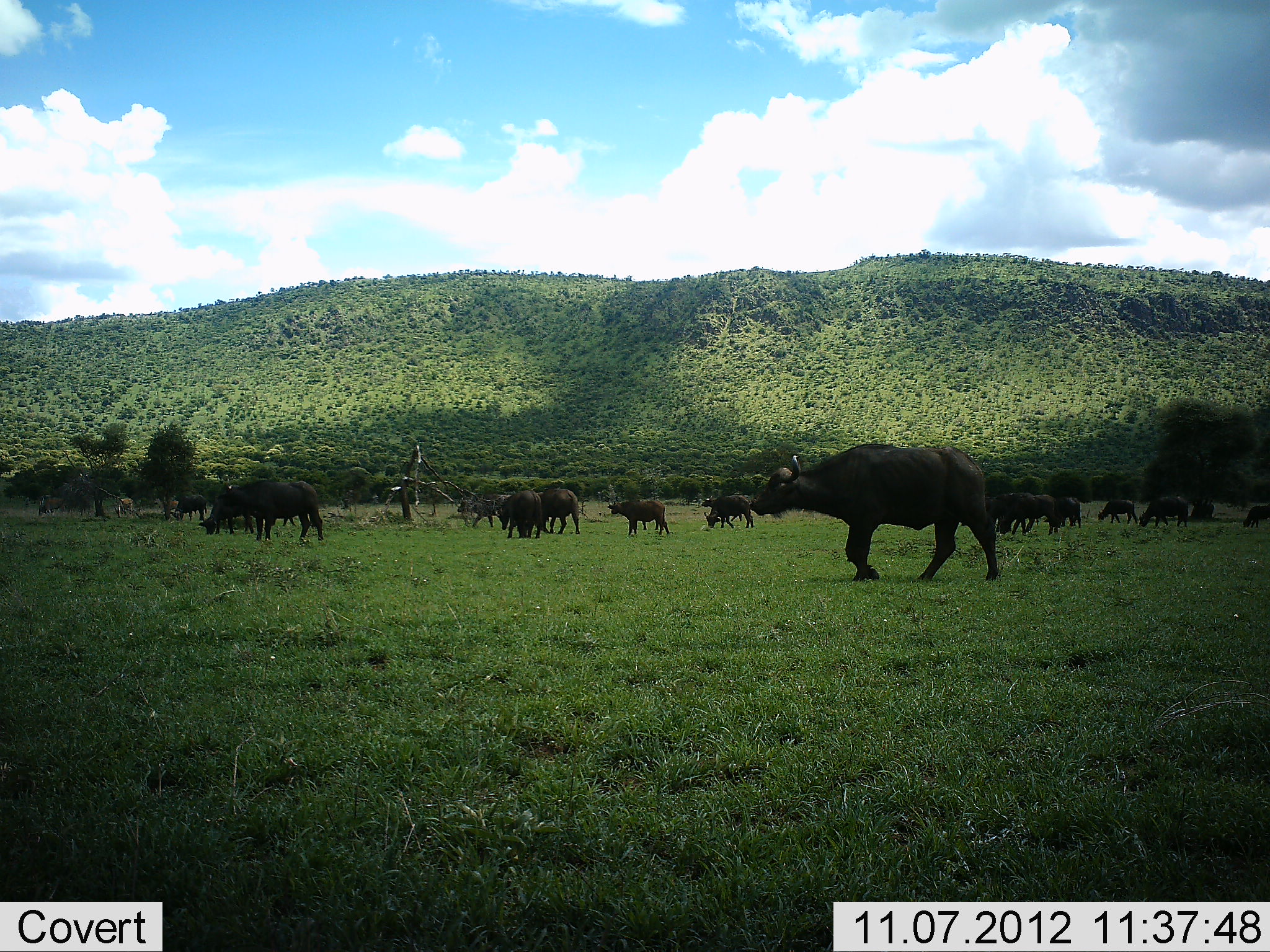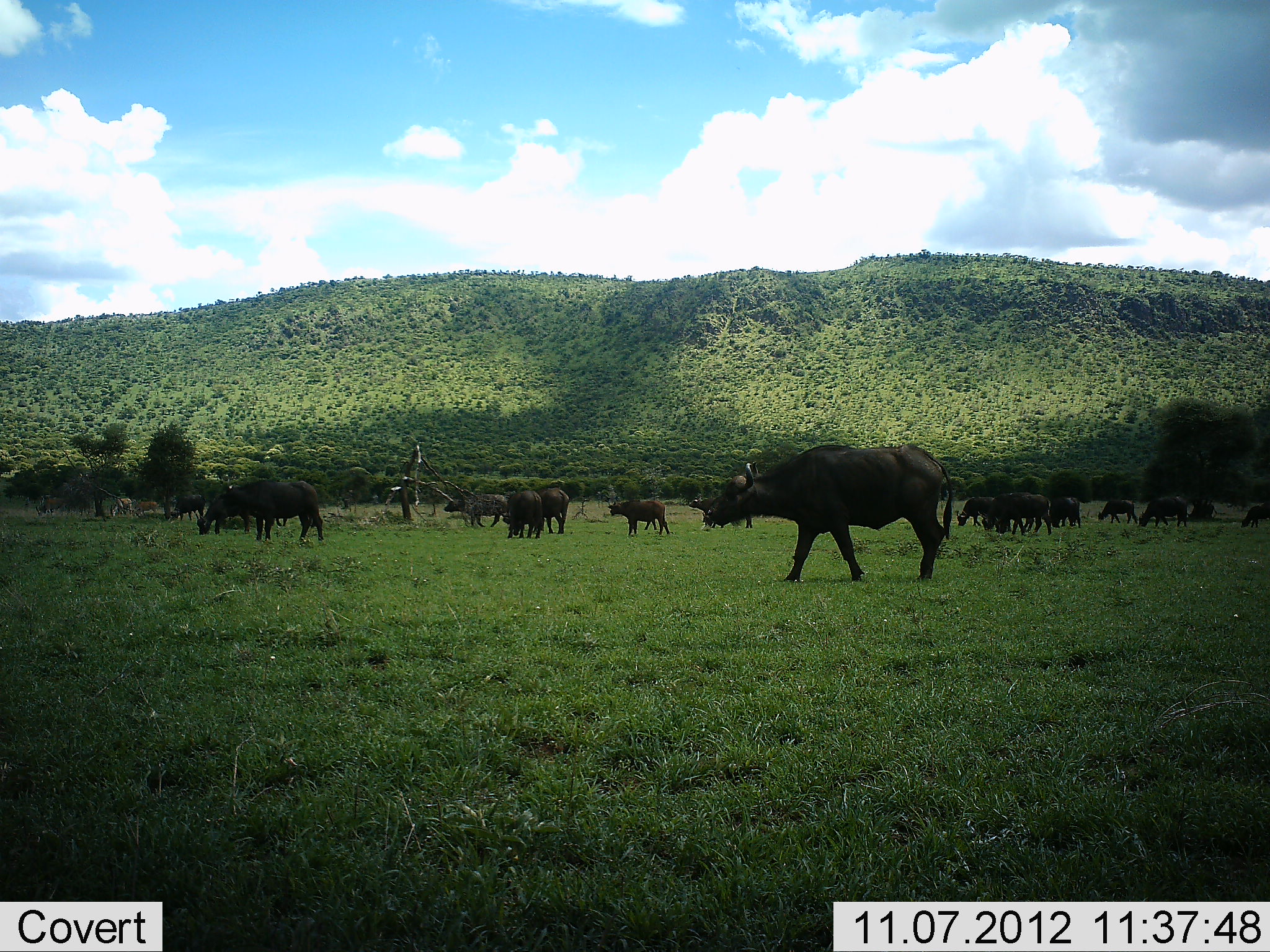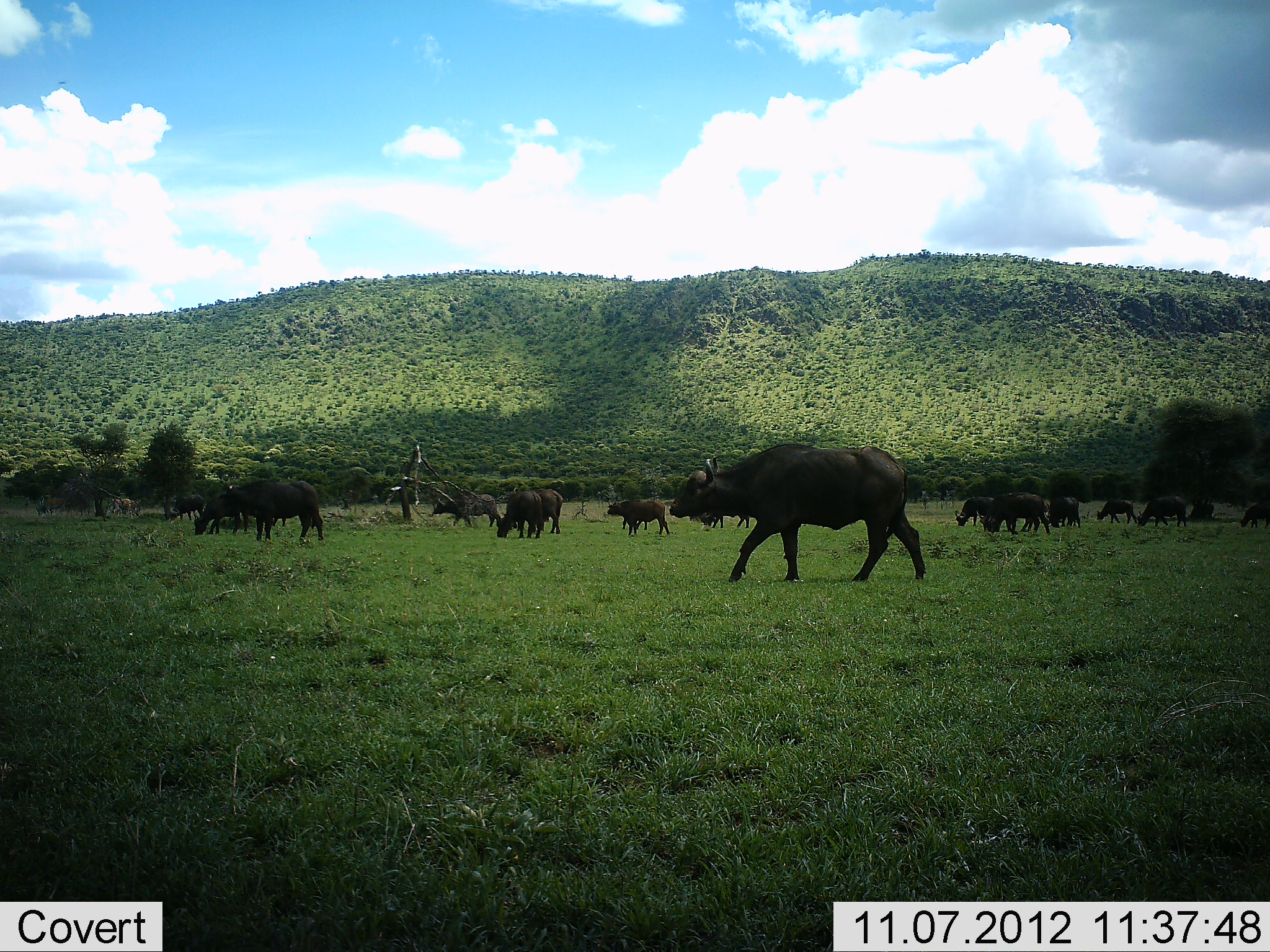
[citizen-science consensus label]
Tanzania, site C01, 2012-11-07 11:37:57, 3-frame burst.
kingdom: Animalia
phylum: Chordata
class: Mammalia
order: Artiodactyla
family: Bovidae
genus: Syncerus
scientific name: Syncerus caffer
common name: cape buffalo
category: buffalo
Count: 11-50.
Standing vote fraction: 55%.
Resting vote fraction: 0%.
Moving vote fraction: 100%.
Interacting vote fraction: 0%.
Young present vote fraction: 18%.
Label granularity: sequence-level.